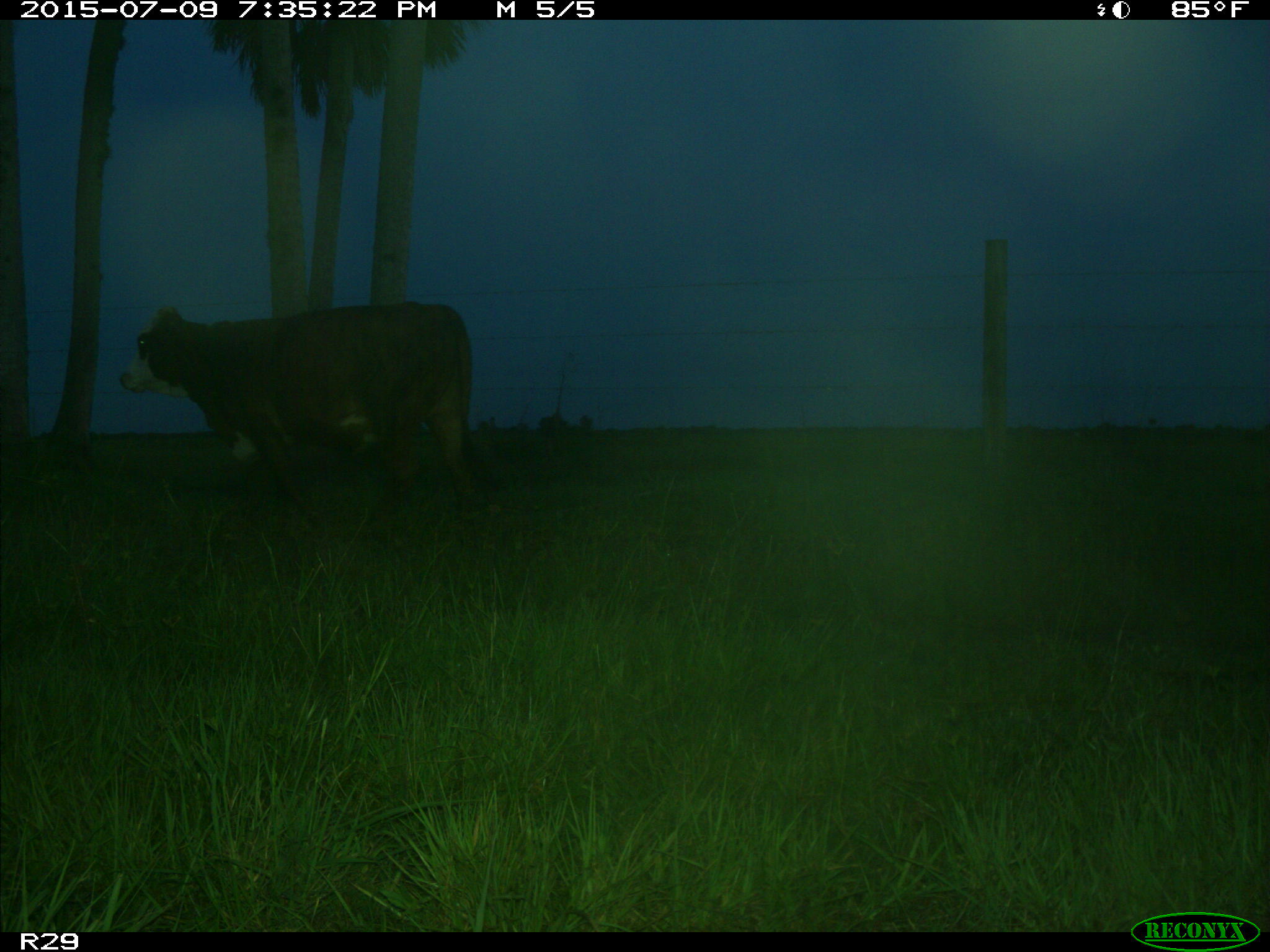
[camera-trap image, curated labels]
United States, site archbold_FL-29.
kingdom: Animalia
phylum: Chordata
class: Mammalia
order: Artiodactyla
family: Bovidae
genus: Bos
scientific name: Bos taurus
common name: domestic cow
Bos taurus (domestic cow).